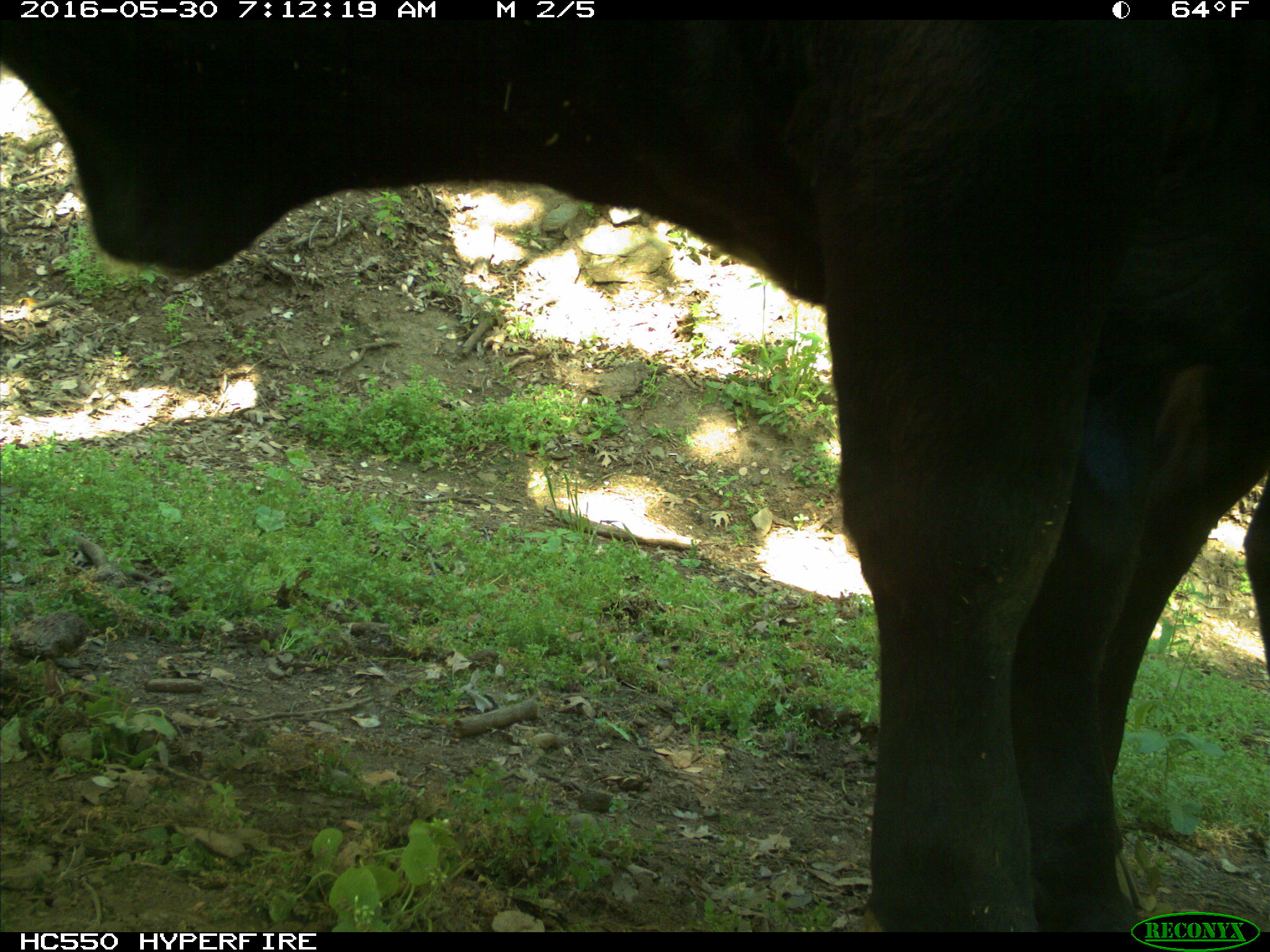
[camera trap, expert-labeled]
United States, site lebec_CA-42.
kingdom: Animalia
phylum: Chordata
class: Mammalia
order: Artiodactyla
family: Bovidae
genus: Bos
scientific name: Bos taurus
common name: domestic cow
Bos taurus (domestic cow).